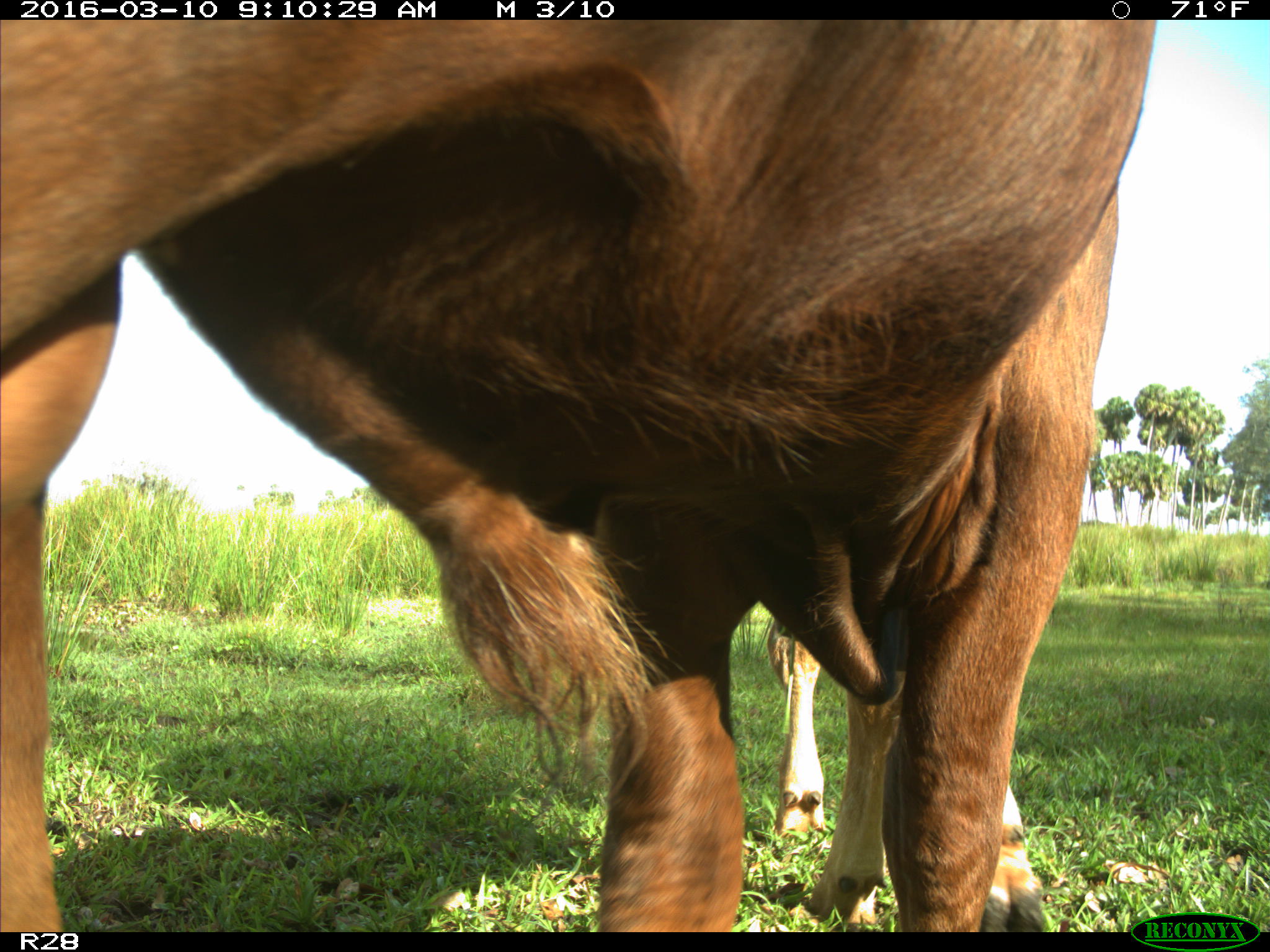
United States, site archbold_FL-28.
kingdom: Animalia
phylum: Chordata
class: Mammalia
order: Artiodactyla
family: Bovidae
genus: Bos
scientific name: Bos taurus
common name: domestic cow